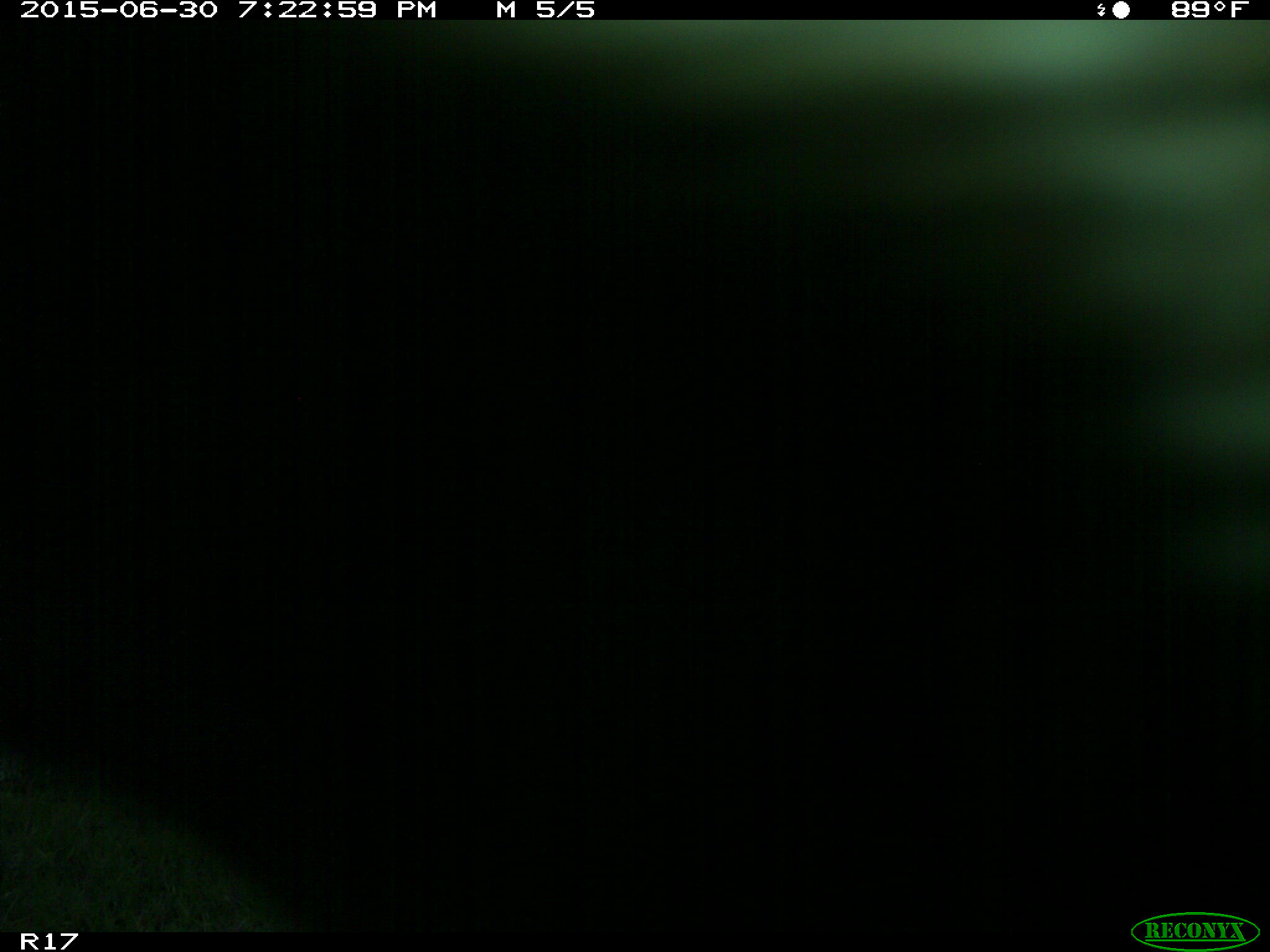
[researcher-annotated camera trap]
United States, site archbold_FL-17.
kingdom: Animalia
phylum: Chordata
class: Mammalia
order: Artiodactyla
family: Bovidae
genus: Bos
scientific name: Bos taurus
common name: domestic cow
Bos taurus (domestic cow).